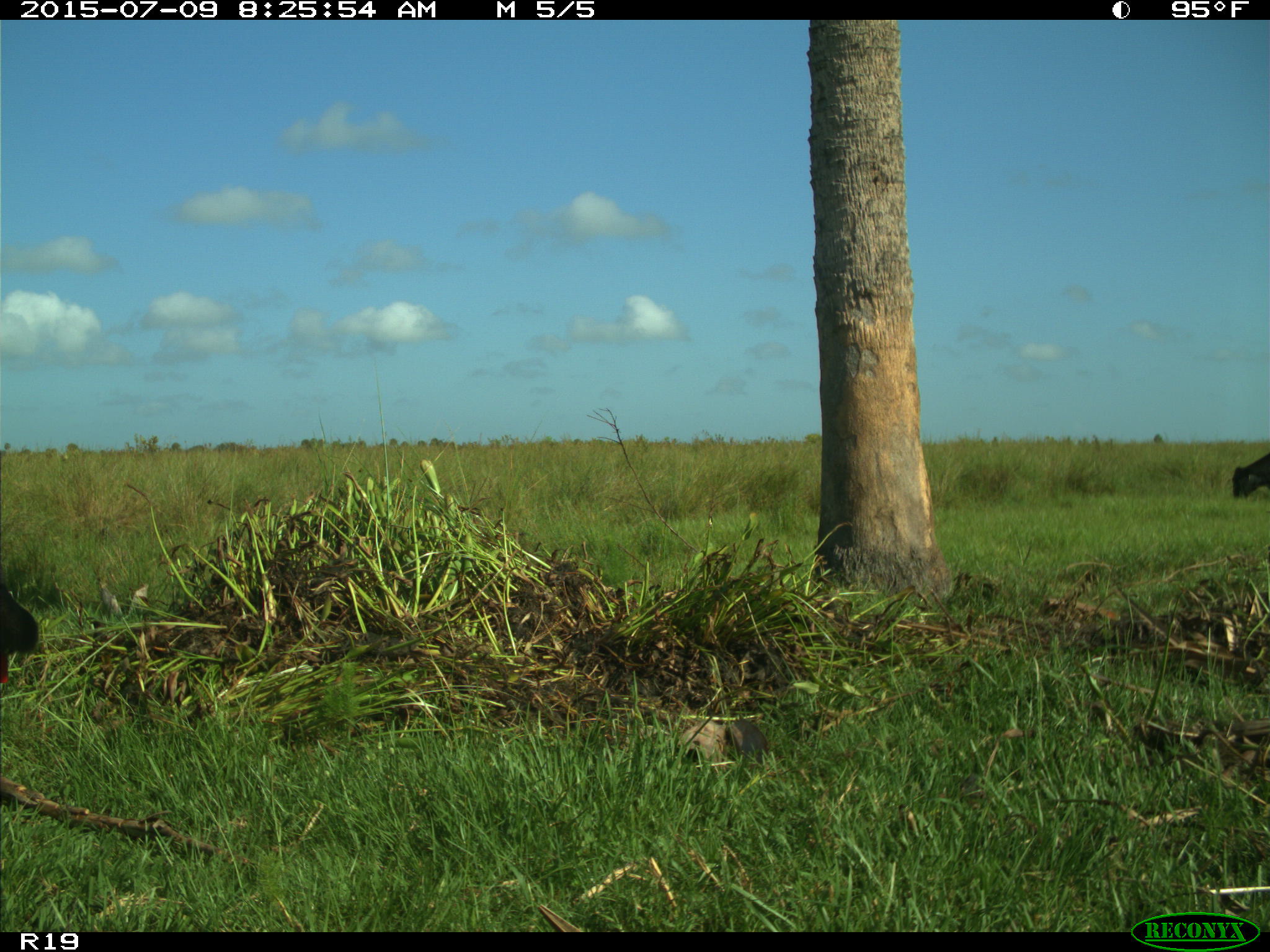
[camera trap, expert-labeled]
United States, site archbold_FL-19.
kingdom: Animalia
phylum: Chordata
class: Mammalia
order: Artiodactyla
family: Bovidae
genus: Bos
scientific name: Bos taurus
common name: domestic cow